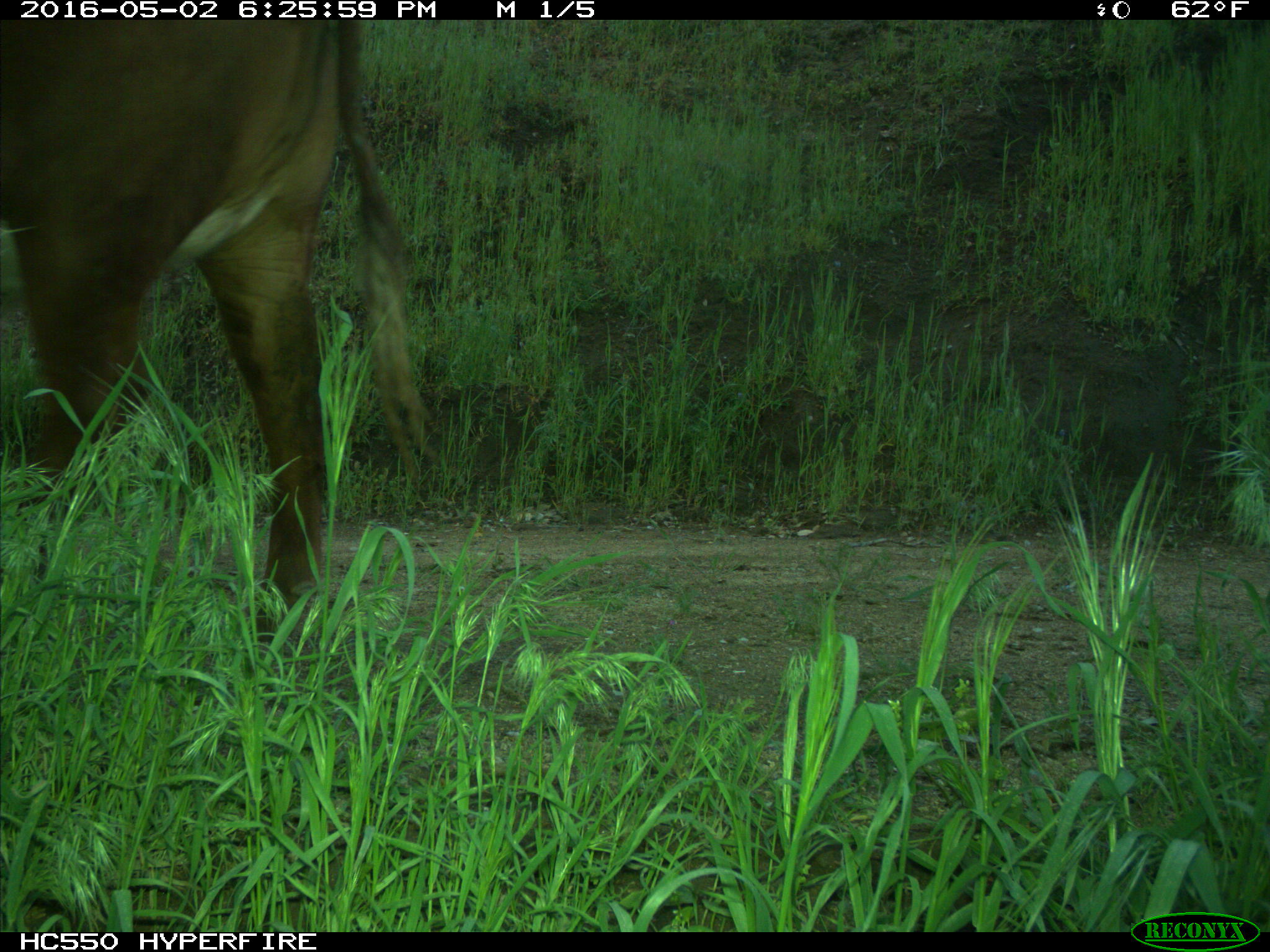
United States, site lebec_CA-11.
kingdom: Animalia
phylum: Chordata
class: Mammalia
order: Artiodactyla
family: Bovidae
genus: Bos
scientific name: Bos taurus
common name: domestic cow